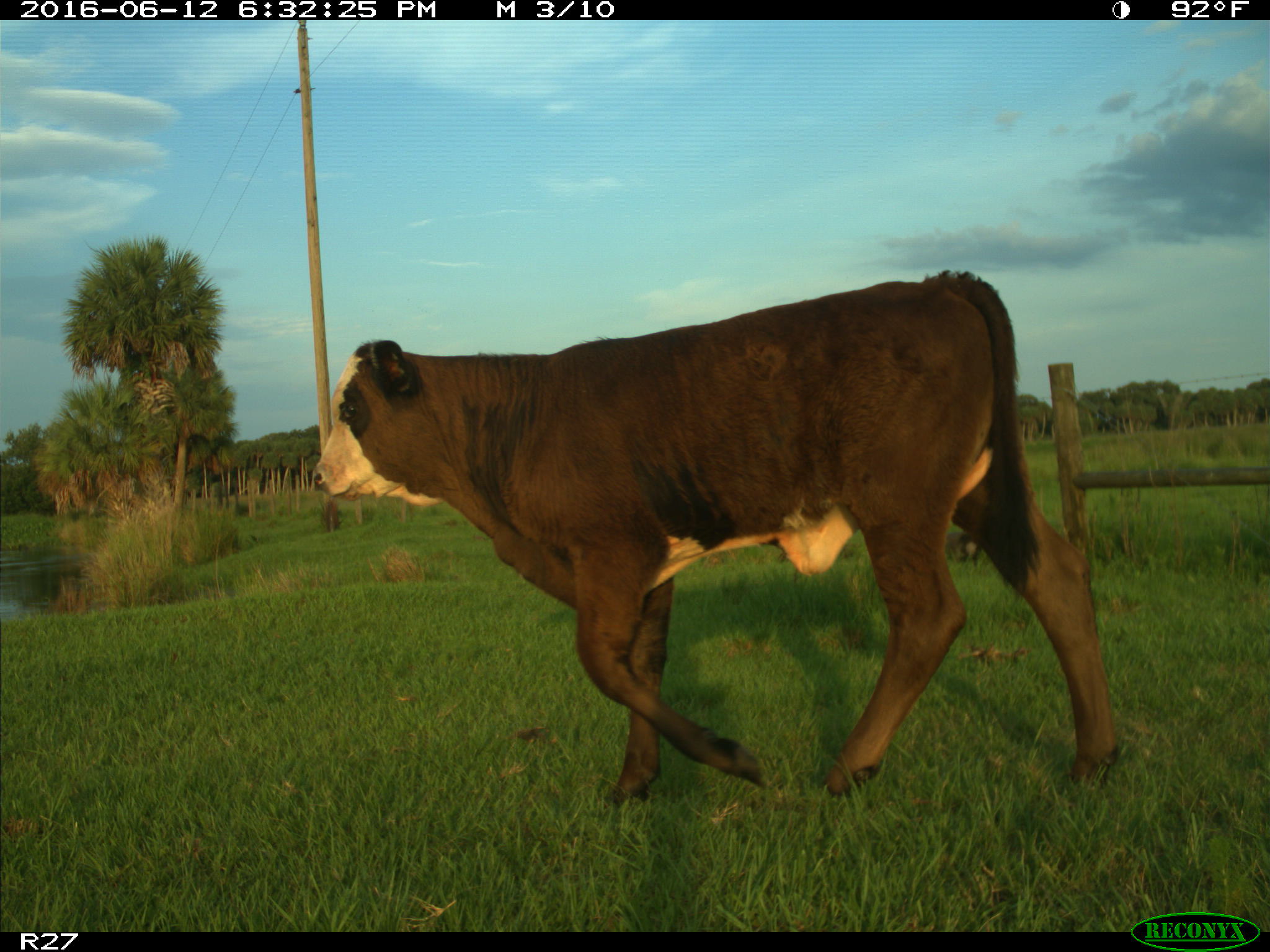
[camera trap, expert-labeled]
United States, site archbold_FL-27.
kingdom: Animalia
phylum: Chordata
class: Mammalia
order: Artiodactyla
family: Bovidae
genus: Bos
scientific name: Bos taurus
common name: domestic cow